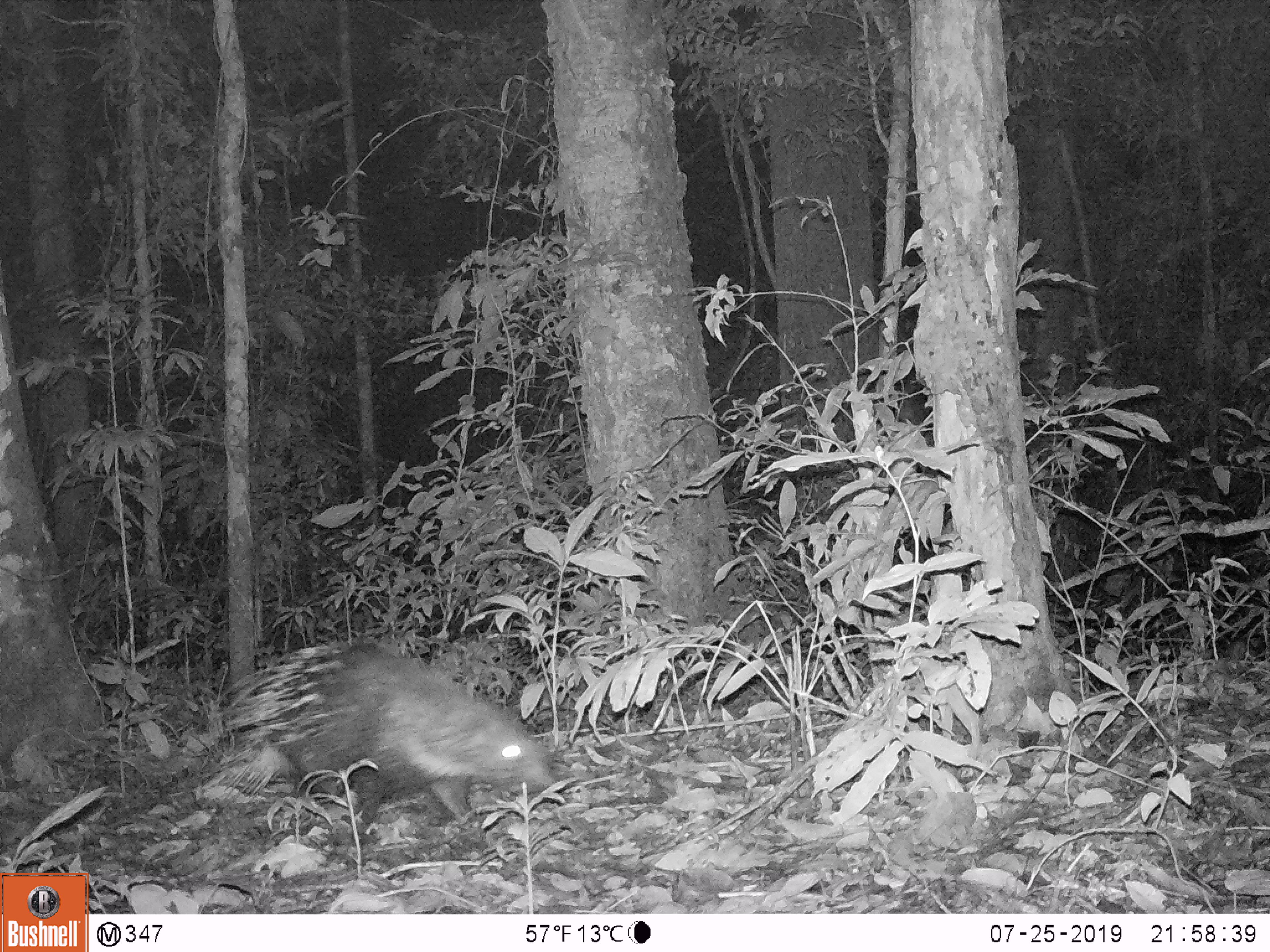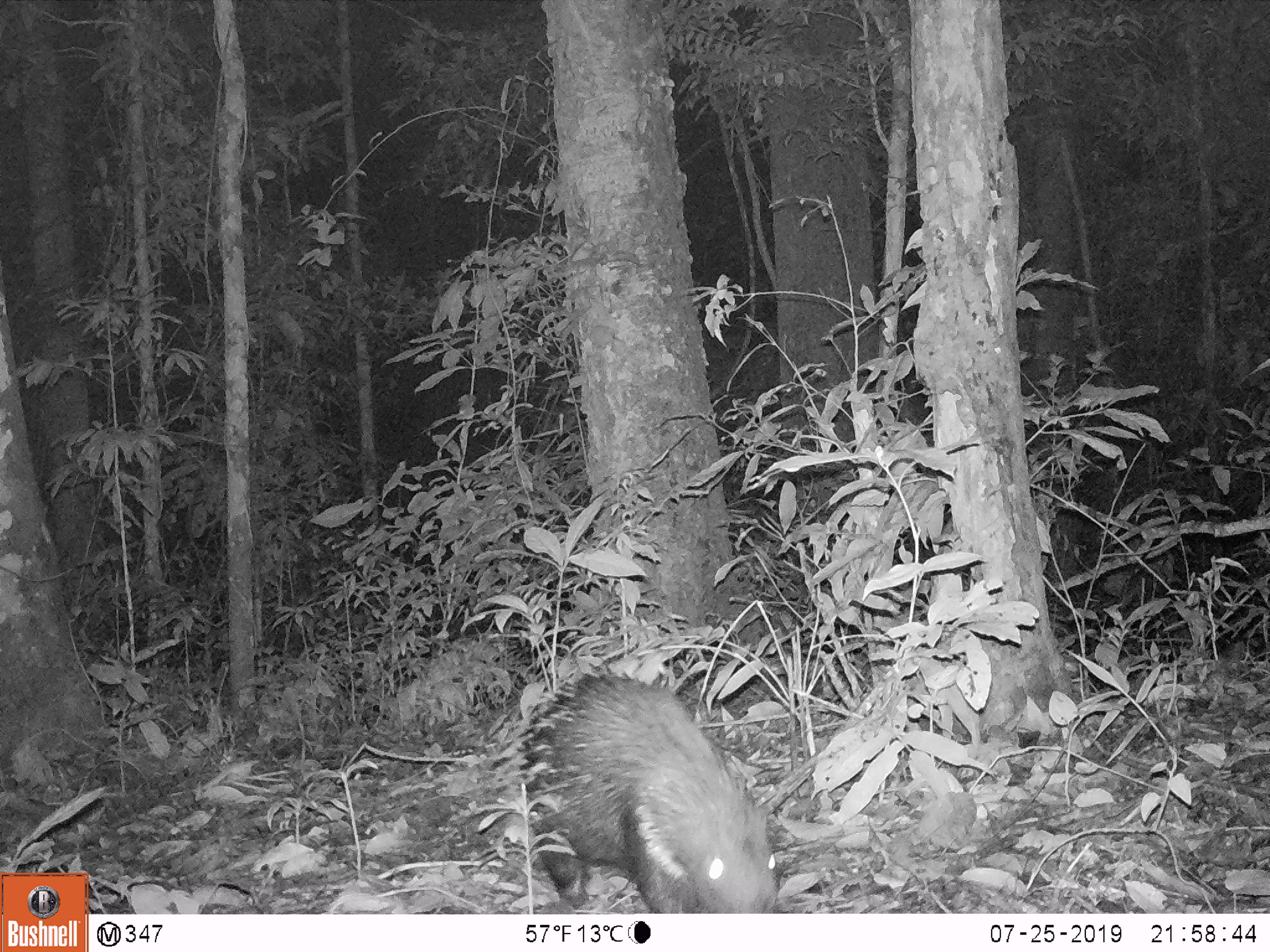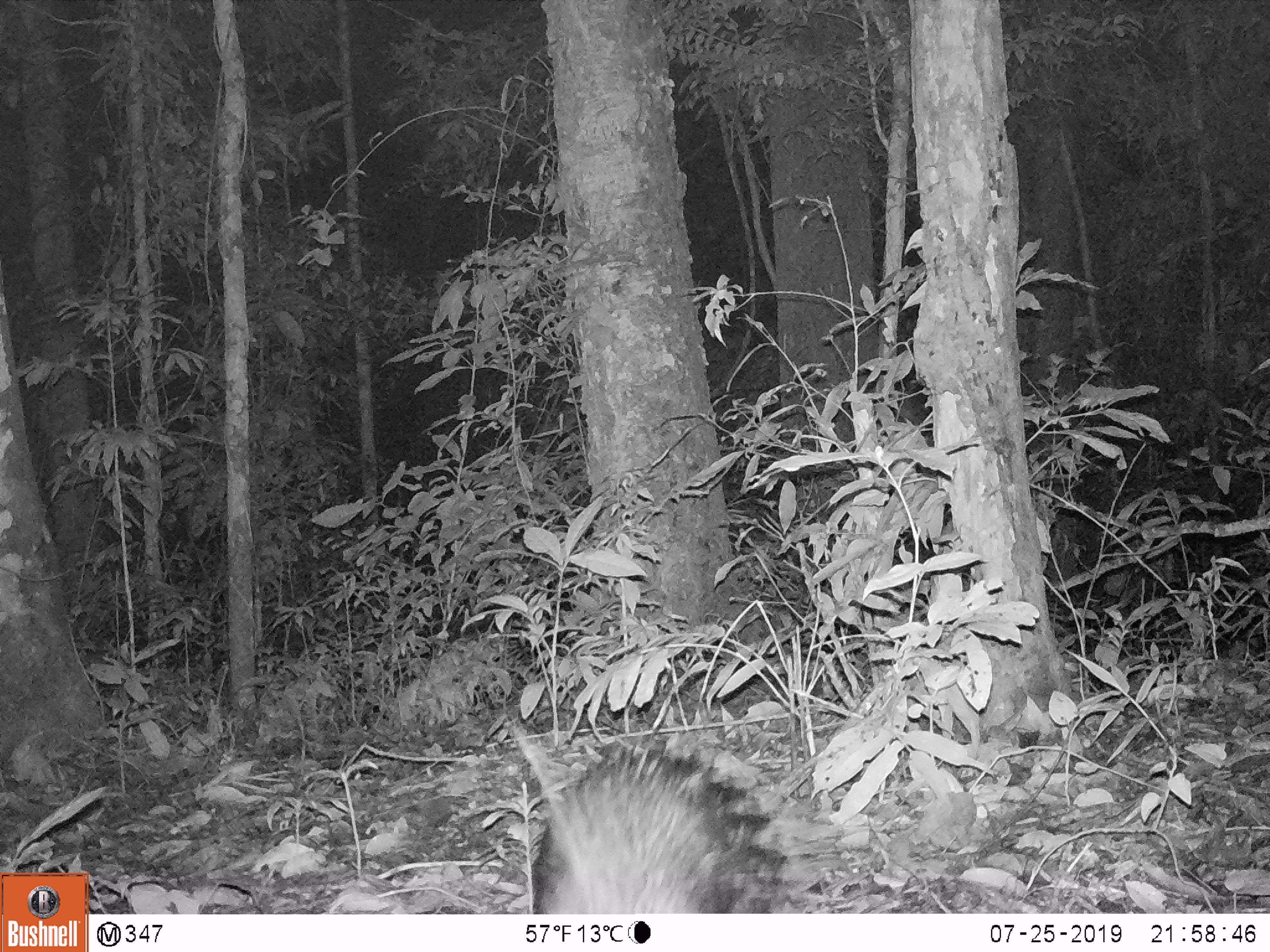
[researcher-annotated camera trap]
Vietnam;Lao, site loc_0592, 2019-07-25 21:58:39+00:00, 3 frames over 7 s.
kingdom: Animalia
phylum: Chordata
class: Mammalia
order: Rodentia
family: Hystricidae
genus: Hystrix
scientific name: Hystrix brachyura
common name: malayan porcupine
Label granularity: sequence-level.